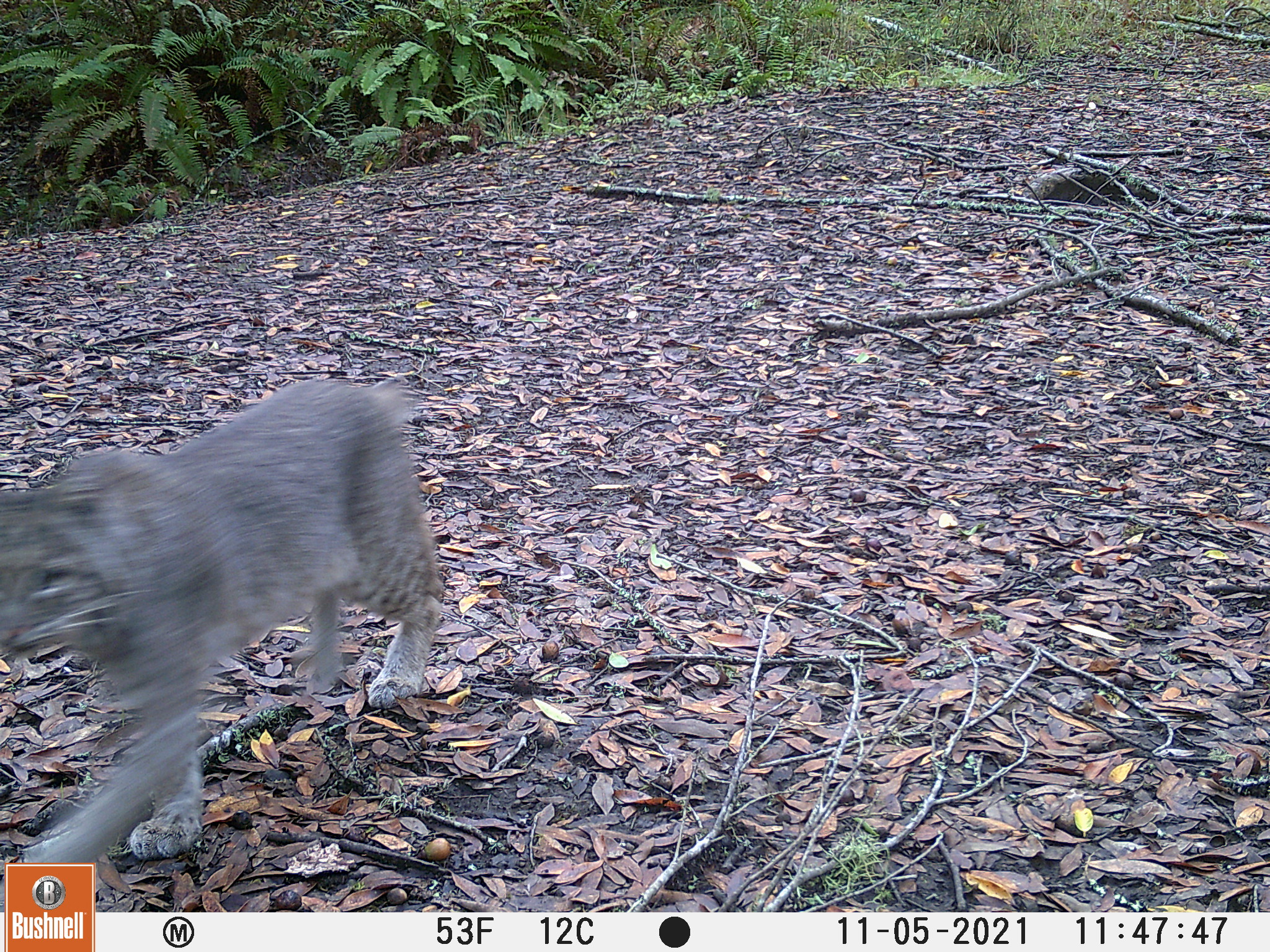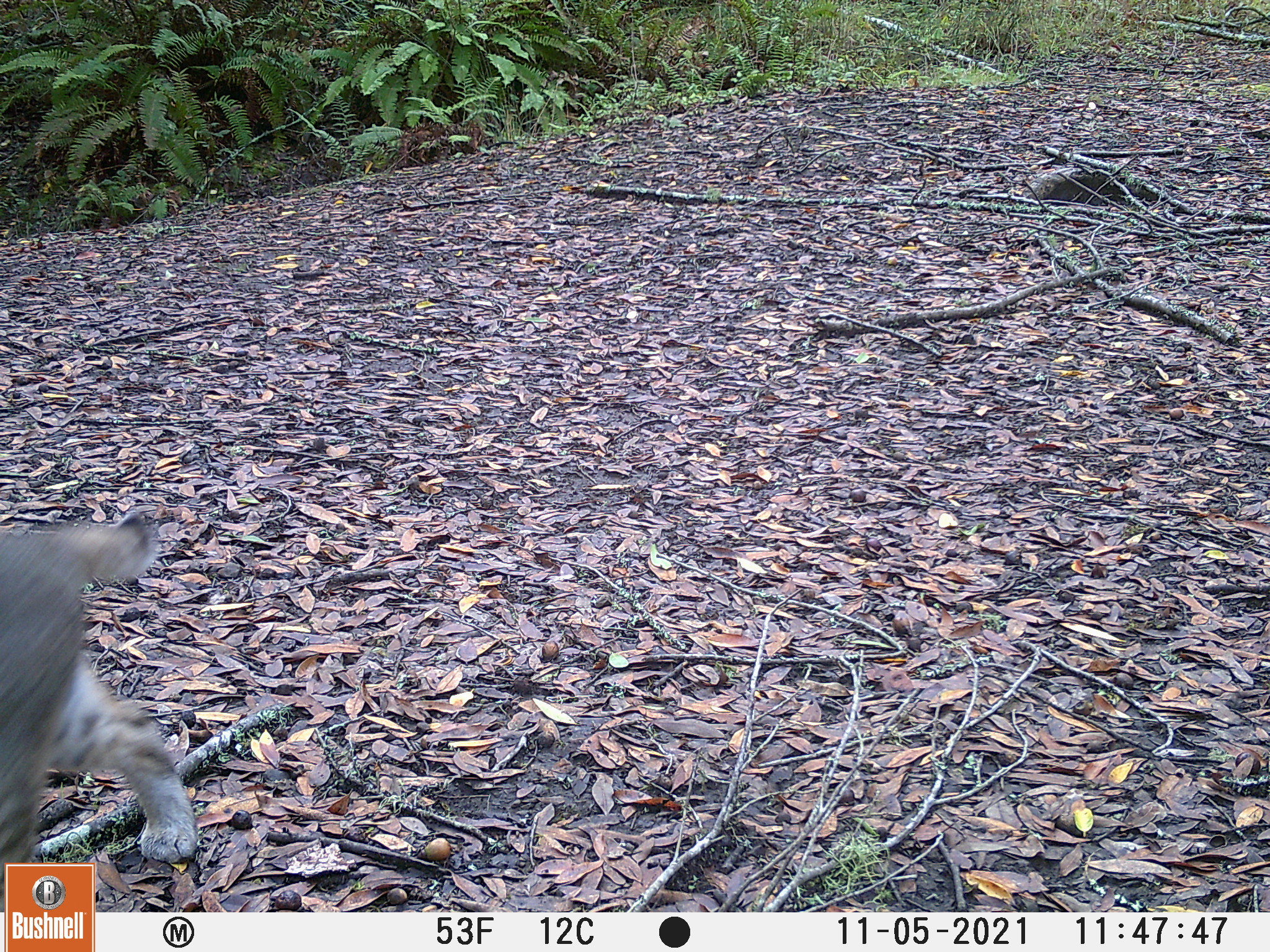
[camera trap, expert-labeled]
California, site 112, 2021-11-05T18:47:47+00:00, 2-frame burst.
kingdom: Animalia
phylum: Chordata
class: Mammalia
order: Carnivora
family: Felidae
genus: Lynx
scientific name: Lynx rufus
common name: bobcat